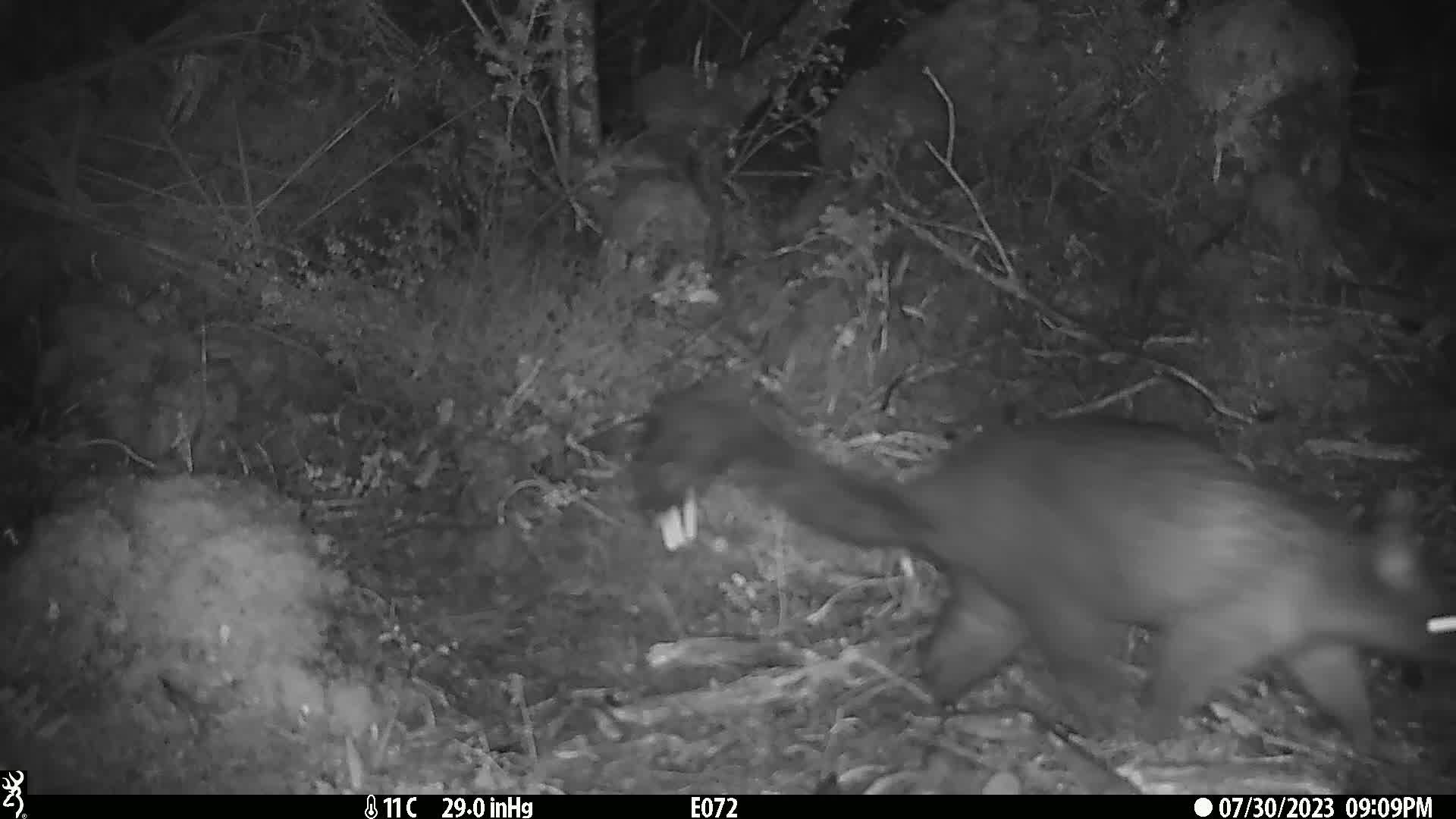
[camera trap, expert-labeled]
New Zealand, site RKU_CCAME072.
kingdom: Animalia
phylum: Chordata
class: Mammalia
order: Diprotodontia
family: Phalangeridae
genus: Trichosurus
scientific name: Trichosurus vulpecula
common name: common brushtail possum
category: possum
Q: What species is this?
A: Possum (common brushtail possum) (Trichosurus vulpecula).